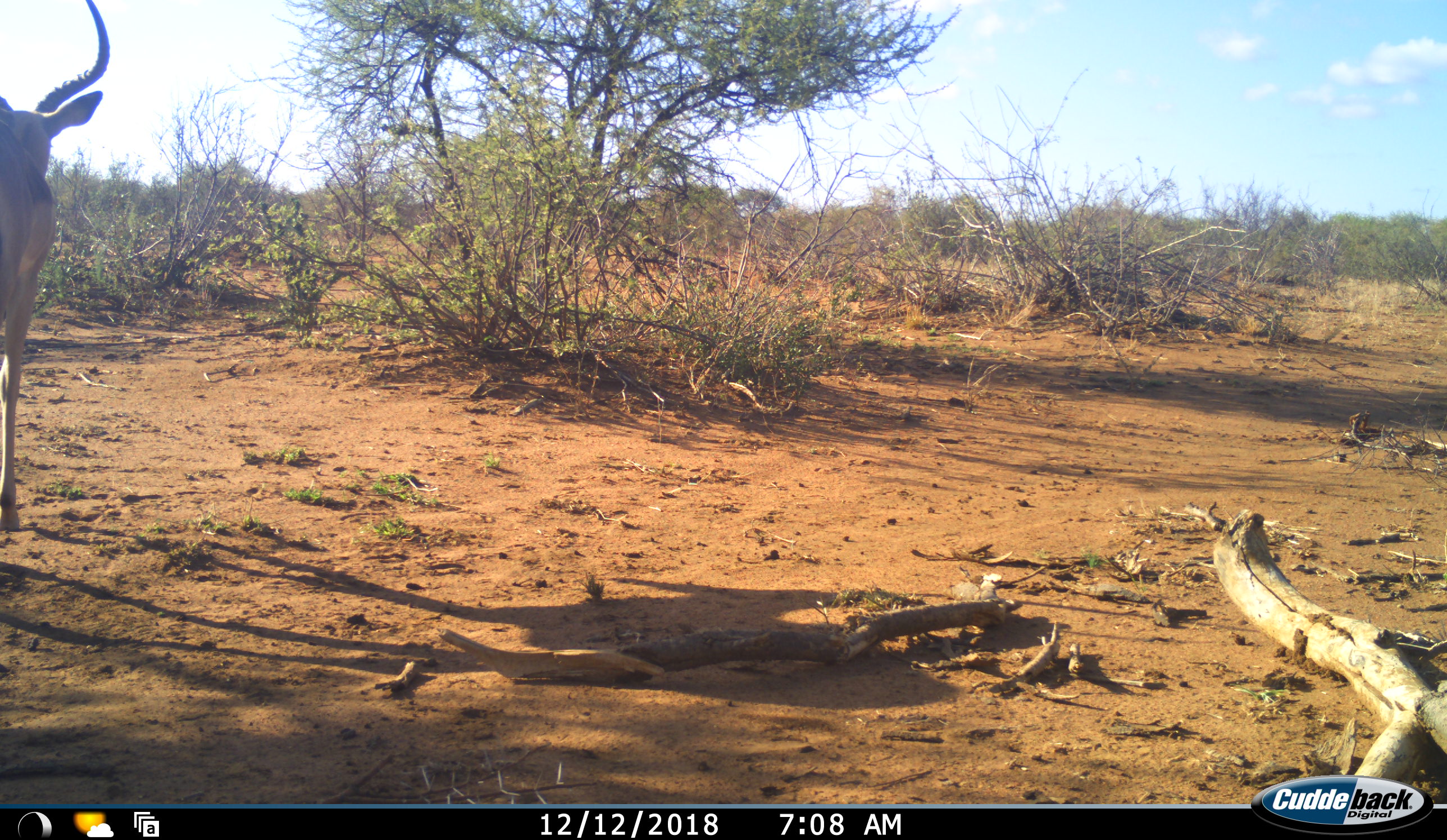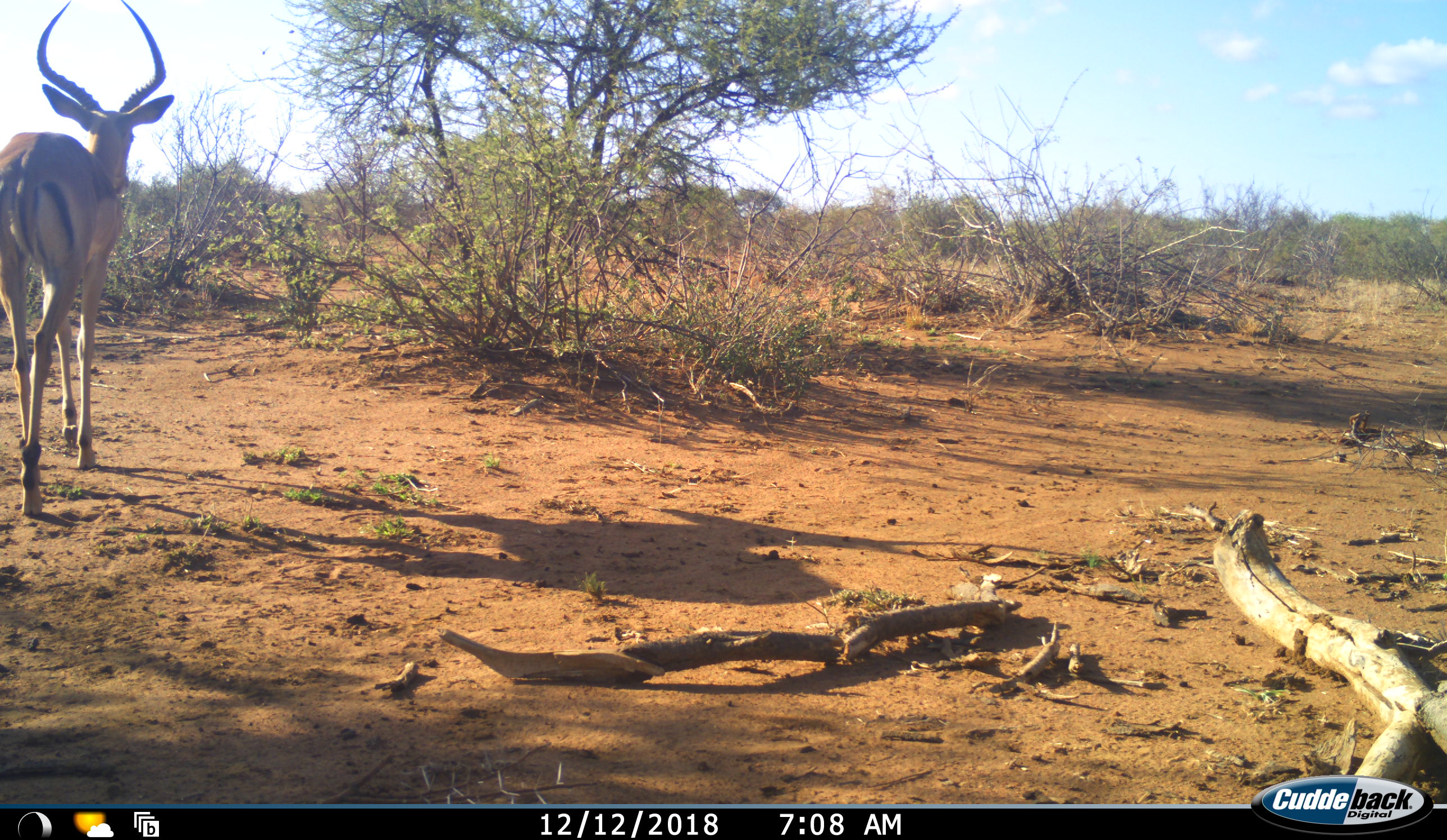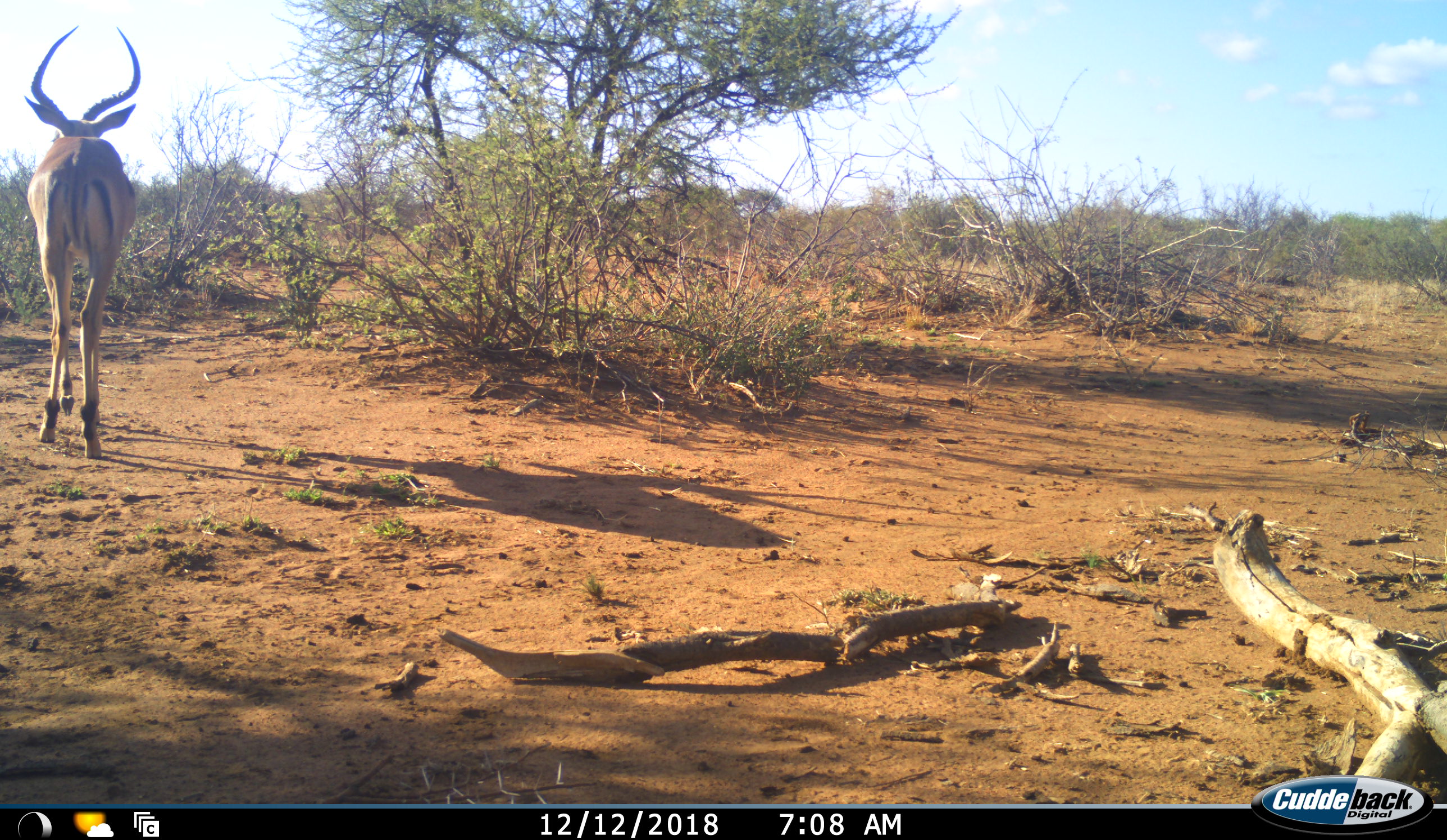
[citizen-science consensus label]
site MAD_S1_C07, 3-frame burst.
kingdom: Animalia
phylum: Chordata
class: Mammalia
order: Artiodactyla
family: Bovidae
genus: Aepyceros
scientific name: Aepyceros melampus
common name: impala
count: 1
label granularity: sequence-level